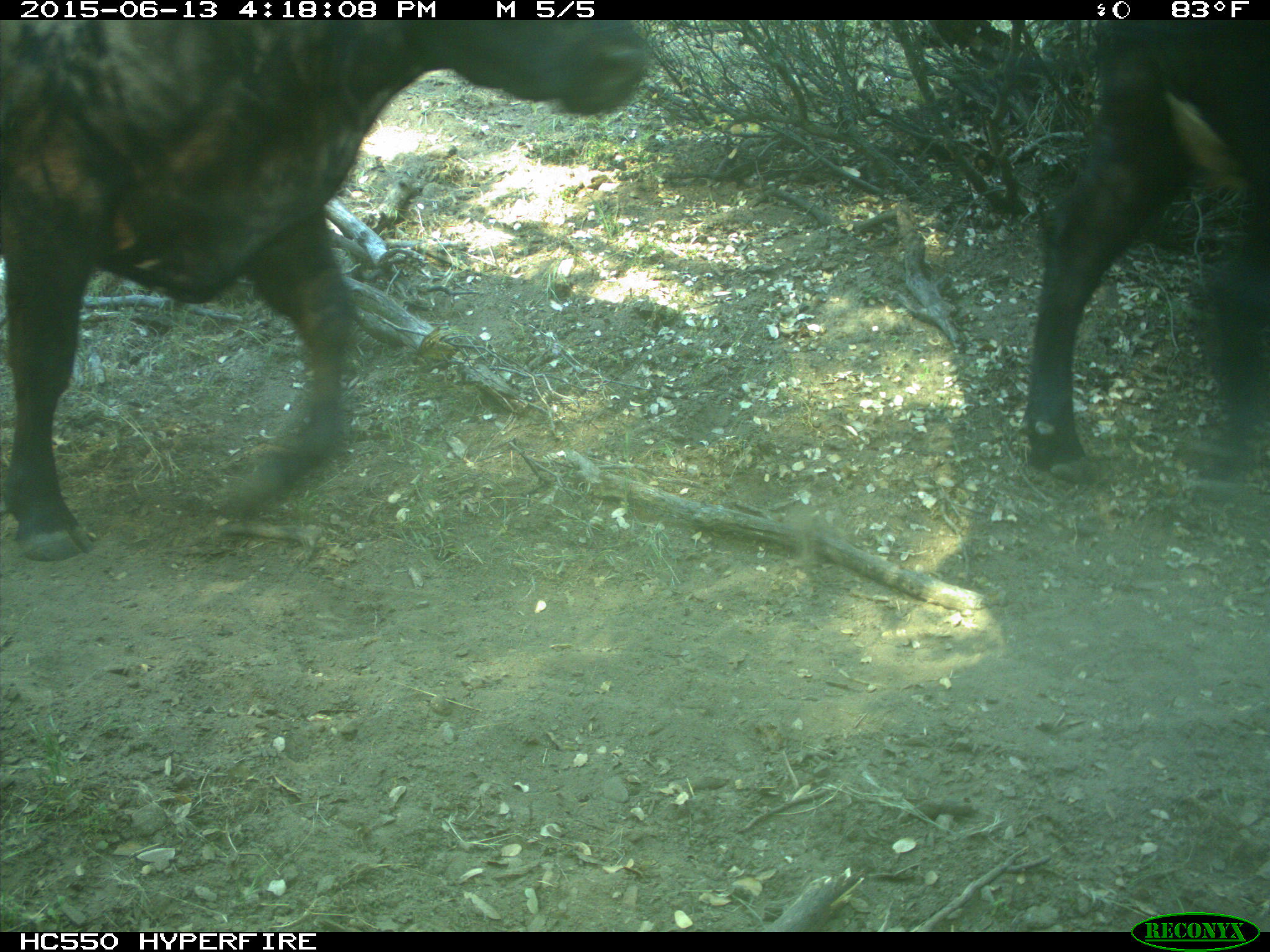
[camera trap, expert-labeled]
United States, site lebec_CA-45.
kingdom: Animalia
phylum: Chordata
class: Mammalia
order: Artiodactyla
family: Bovidae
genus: Bos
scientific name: Bos taurus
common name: domestic cow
Bos taurus (domestic cow).